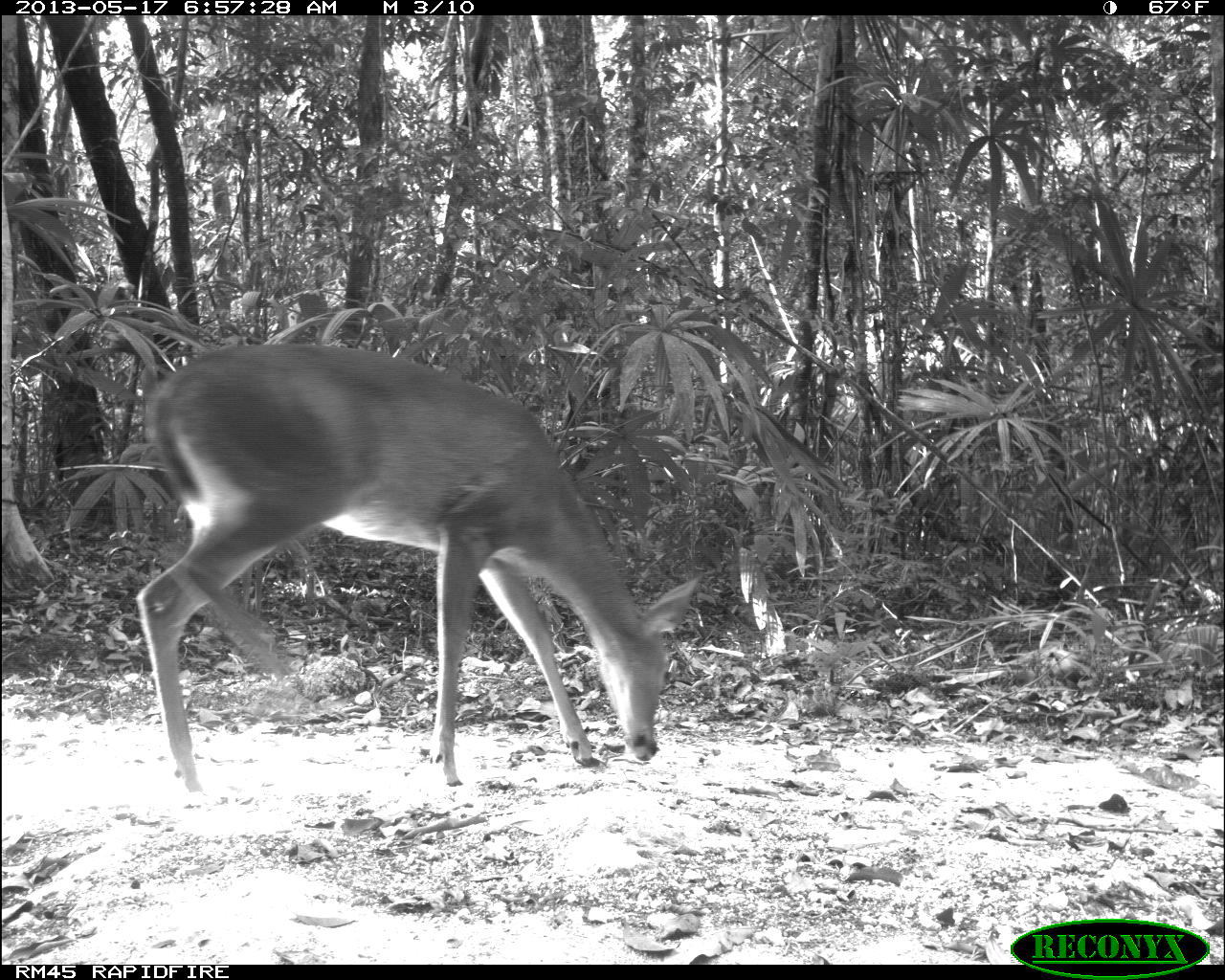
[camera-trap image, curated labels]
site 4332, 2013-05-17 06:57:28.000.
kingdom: Animalia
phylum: Chordata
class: Mammalia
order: Artiodactyla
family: Cervidae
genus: Odocoileus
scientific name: Odocoileus virginianus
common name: white-tailed deer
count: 1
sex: female